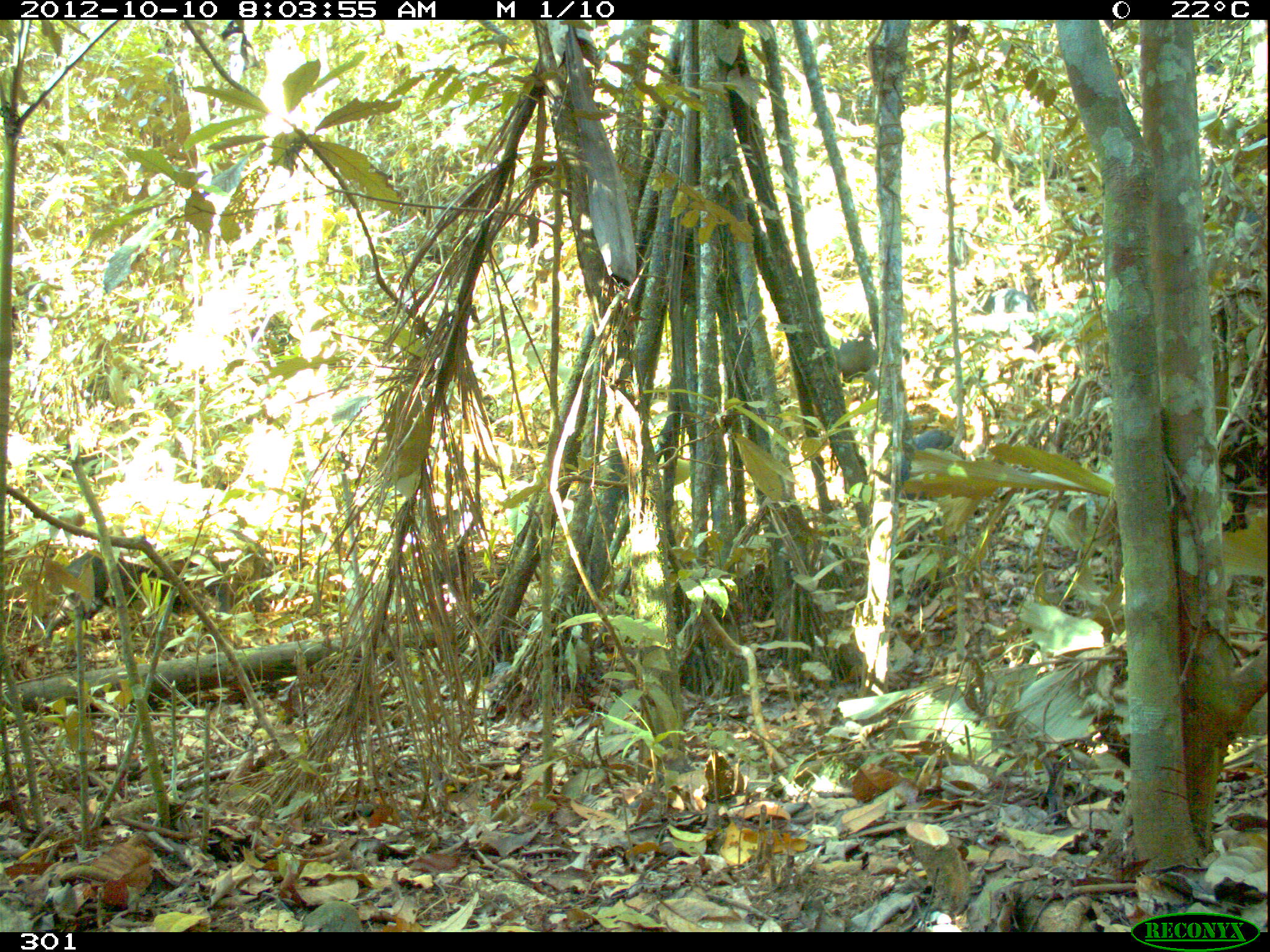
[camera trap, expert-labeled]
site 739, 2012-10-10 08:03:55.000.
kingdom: Animalia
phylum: Chordata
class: Mammalia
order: Artiodactyla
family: Tayassuidae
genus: Tayassu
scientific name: Tayassu pecari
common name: white-lipped peccary